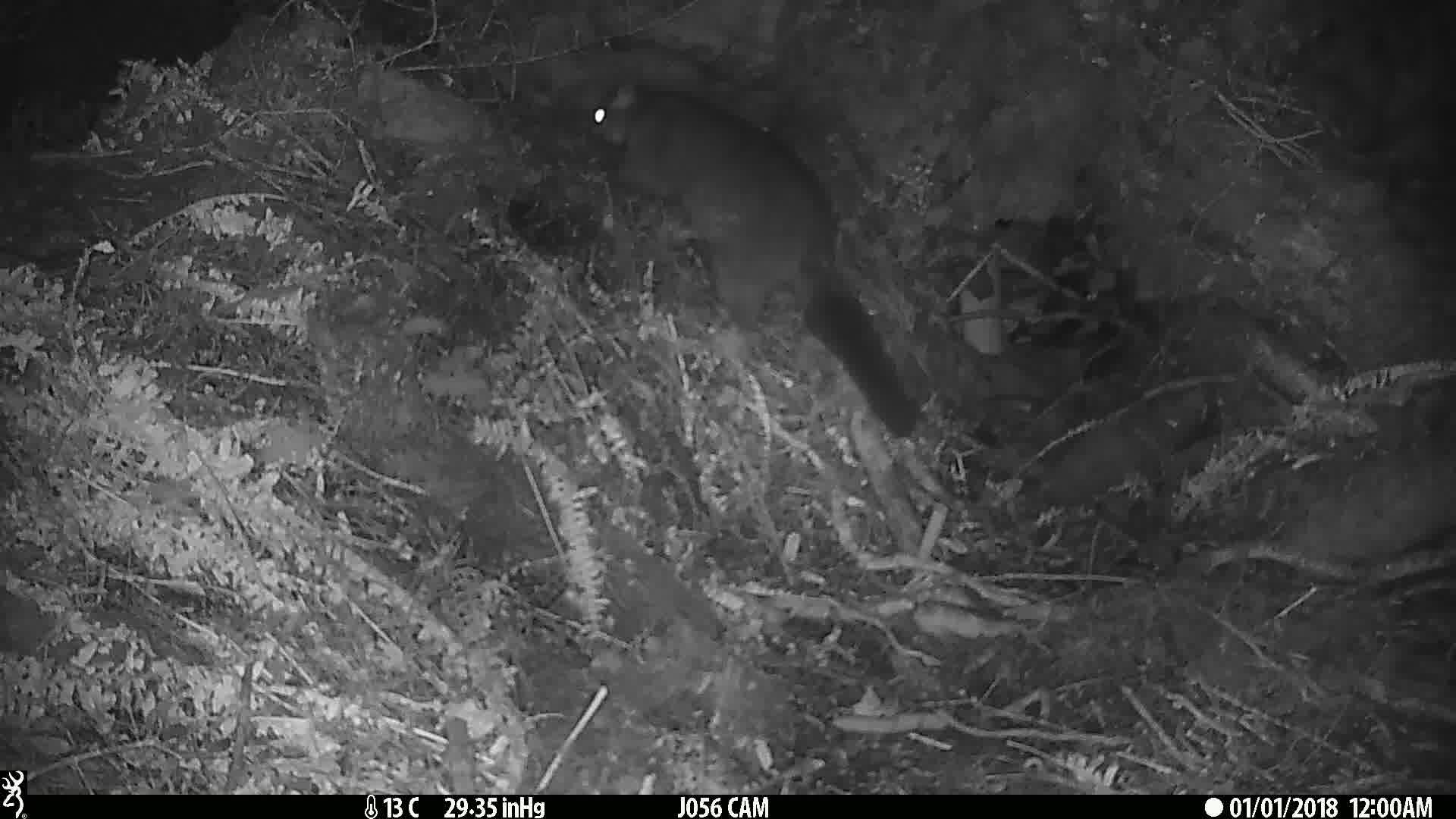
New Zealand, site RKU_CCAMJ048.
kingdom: Animalia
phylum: Chordata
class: Mammalia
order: Diprotodontia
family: Phalangeridae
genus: Trichosurus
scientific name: Trichosurus vulpecula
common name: common brushtail possum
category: possum